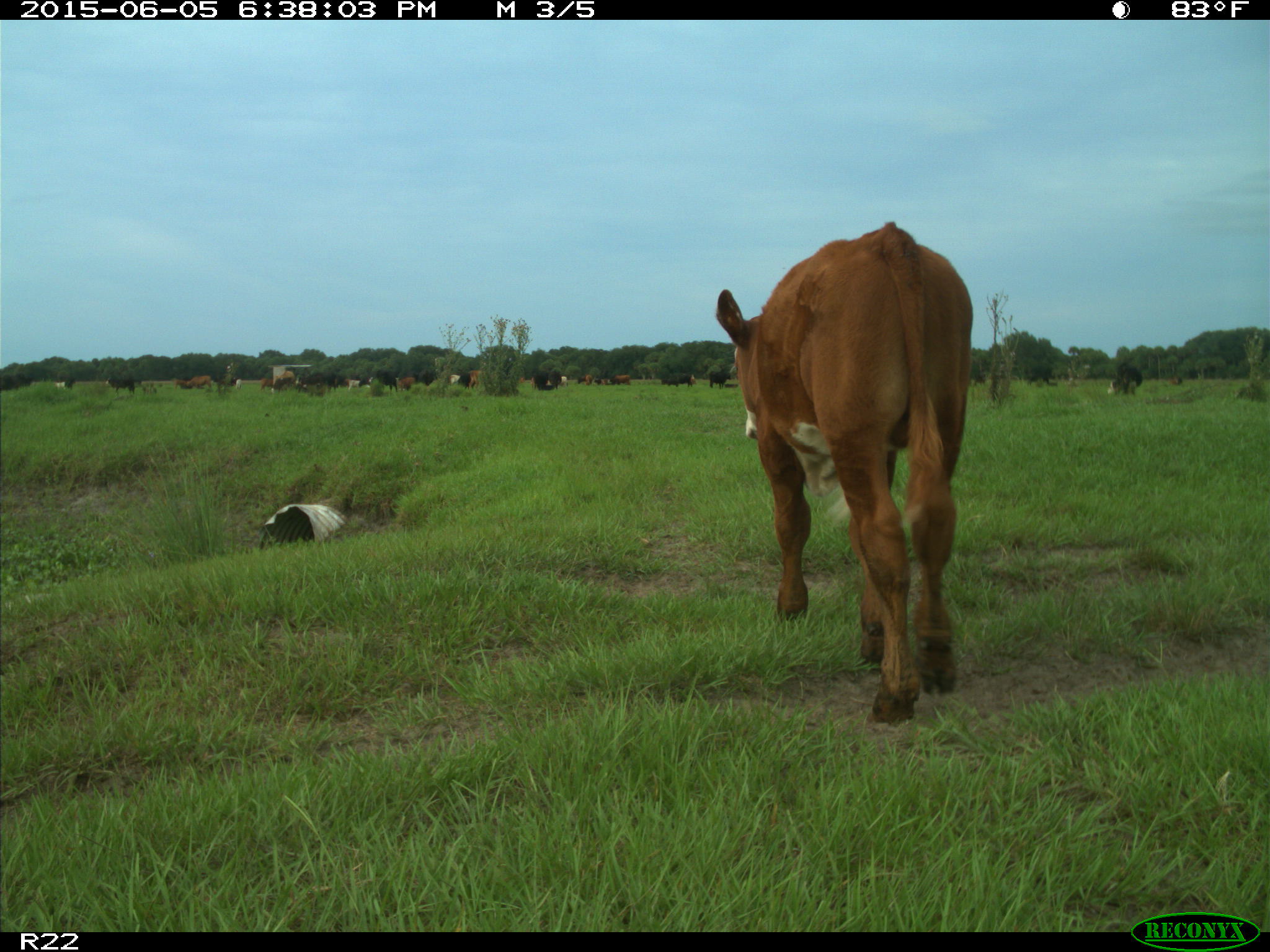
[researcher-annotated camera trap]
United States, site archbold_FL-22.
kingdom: Animalia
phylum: Chordata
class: Mammalia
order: Artiodactyla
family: Bovidae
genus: Bos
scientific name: Bos taurus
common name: domestic cow